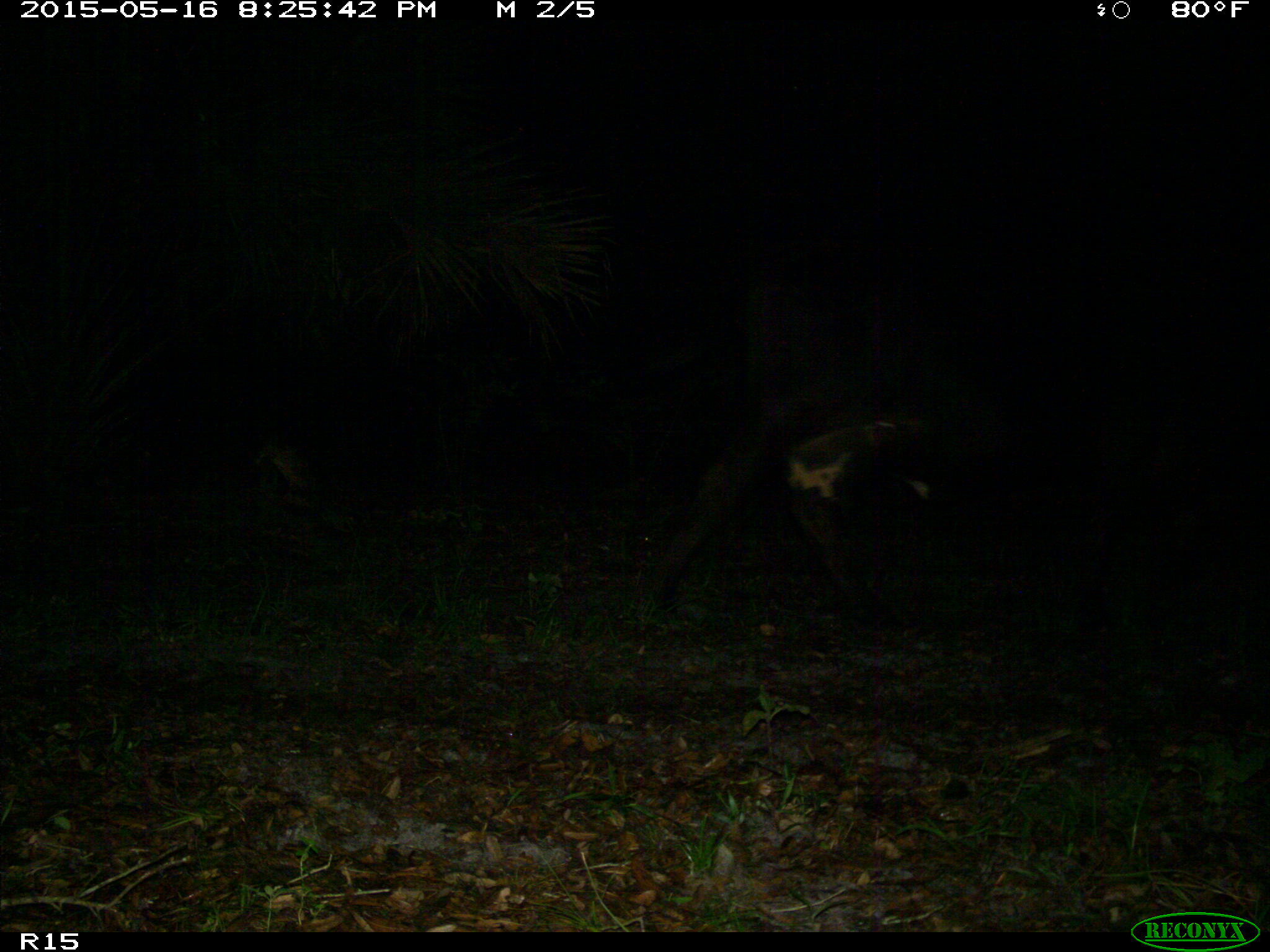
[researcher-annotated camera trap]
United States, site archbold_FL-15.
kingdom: Animalia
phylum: Chordata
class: Mammalia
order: Artiodactyla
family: Bovidae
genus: Bos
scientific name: Bos taurus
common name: domestic cow